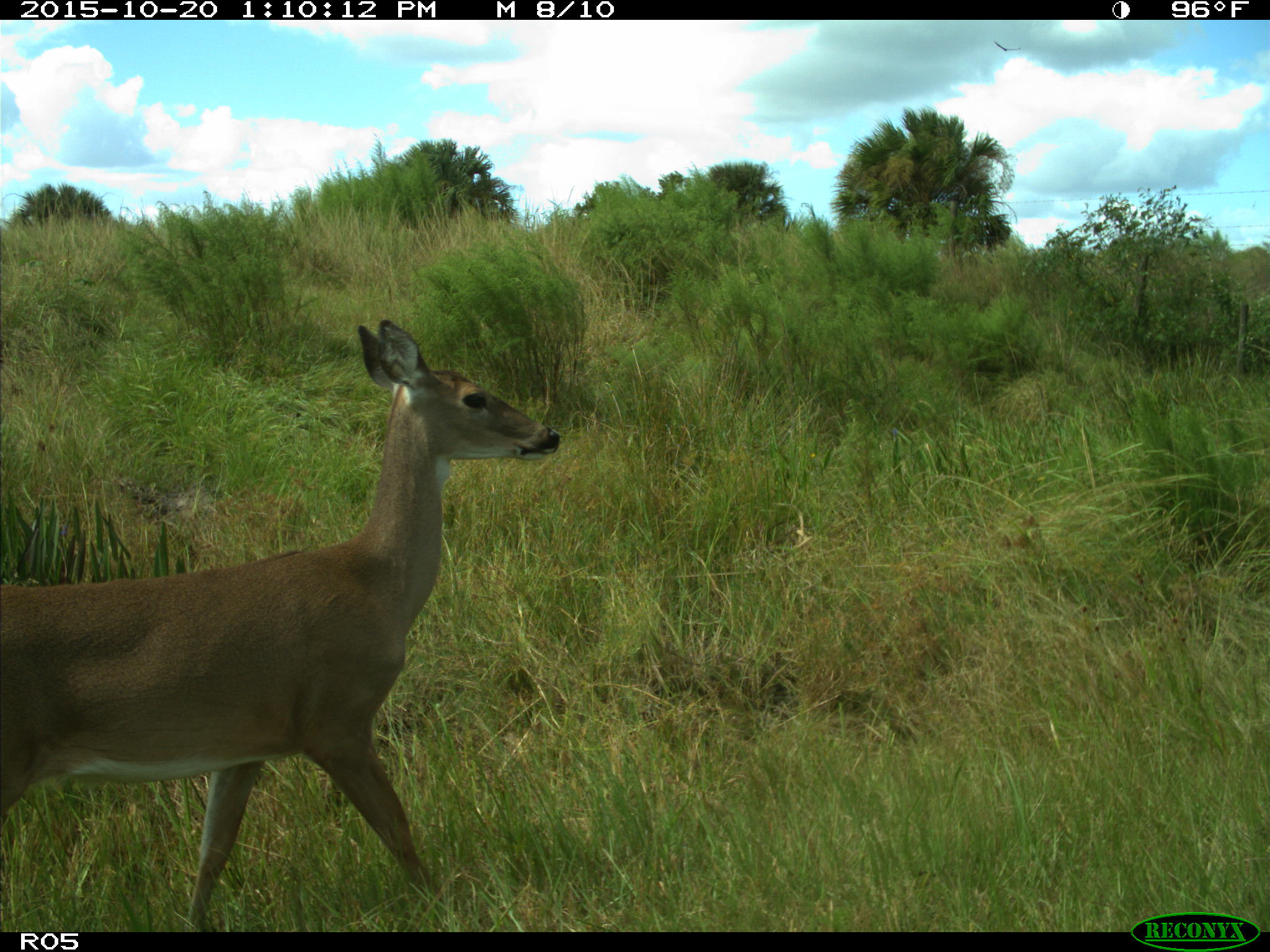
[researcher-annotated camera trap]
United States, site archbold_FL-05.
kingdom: Animalia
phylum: Chordata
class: Mammalia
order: Artiodactyla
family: Cervidae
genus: Odocoileus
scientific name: Odocoileus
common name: deer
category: unidentified deer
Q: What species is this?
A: Unidentified deer (deer) (Odocoileus).